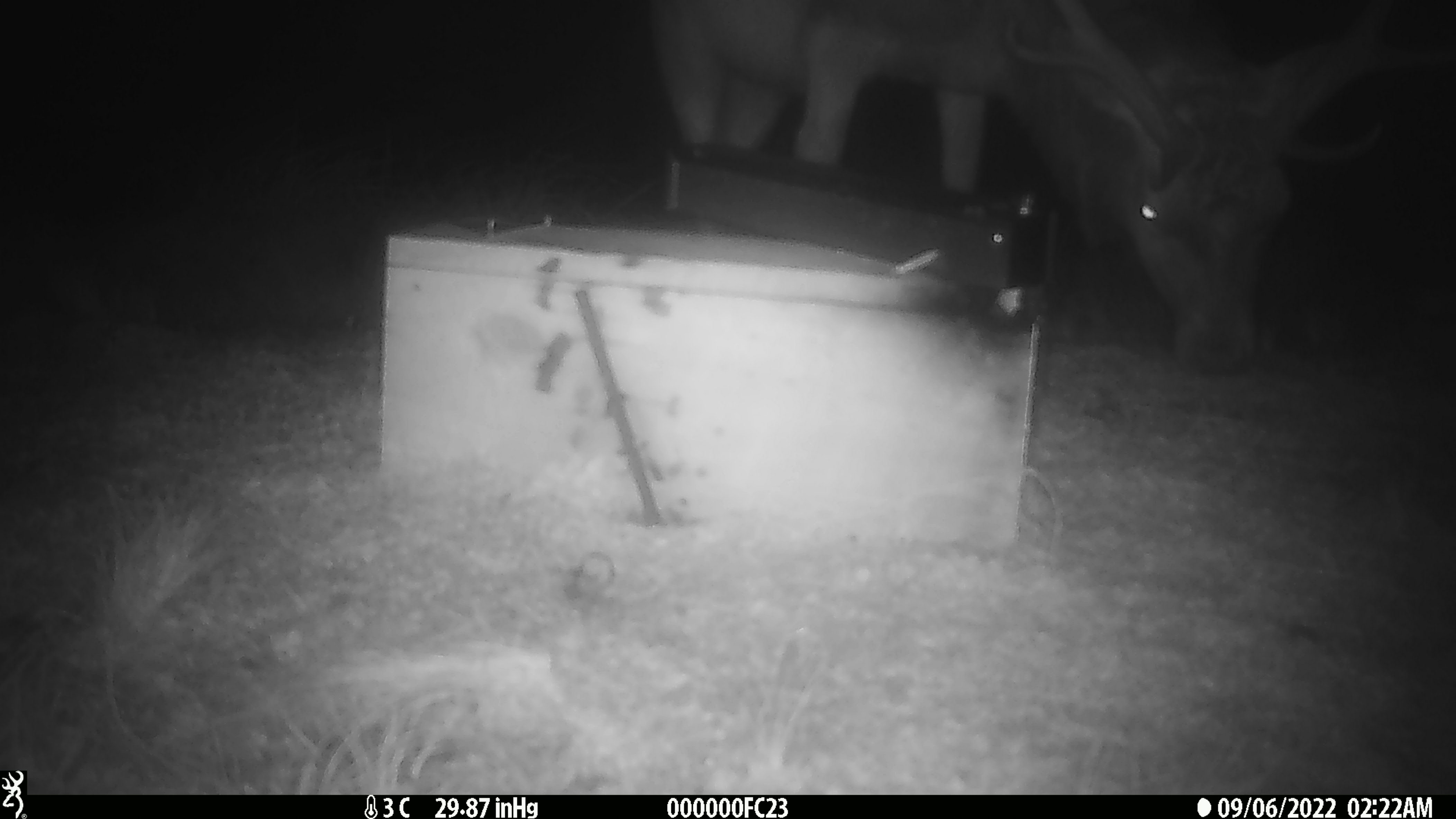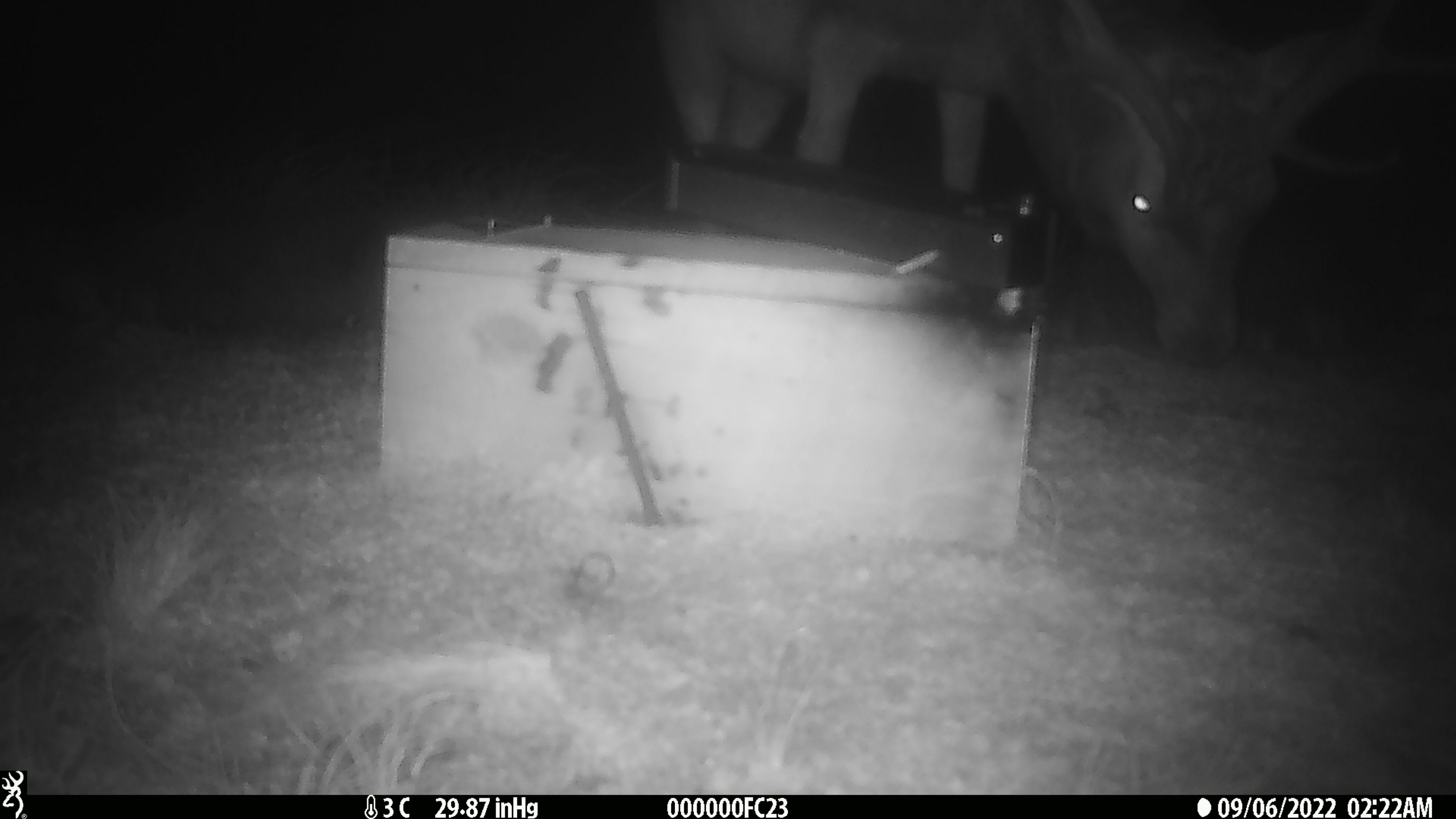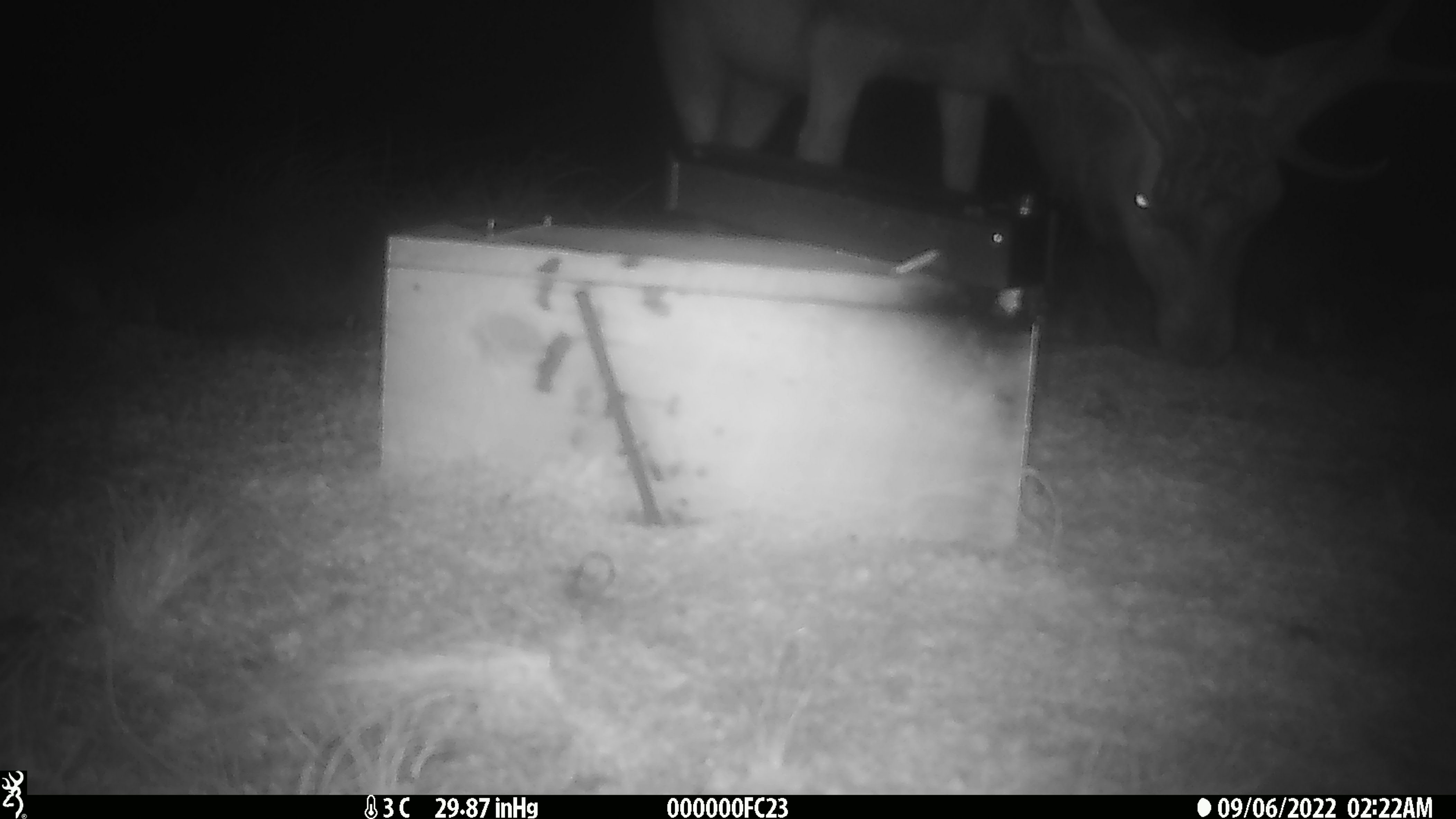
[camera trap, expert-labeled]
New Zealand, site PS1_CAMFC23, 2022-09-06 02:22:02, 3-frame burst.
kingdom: Animalia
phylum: Chordata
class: Mammalia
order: Artiodactyla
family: Cervidae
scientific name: Cervidae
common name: deer